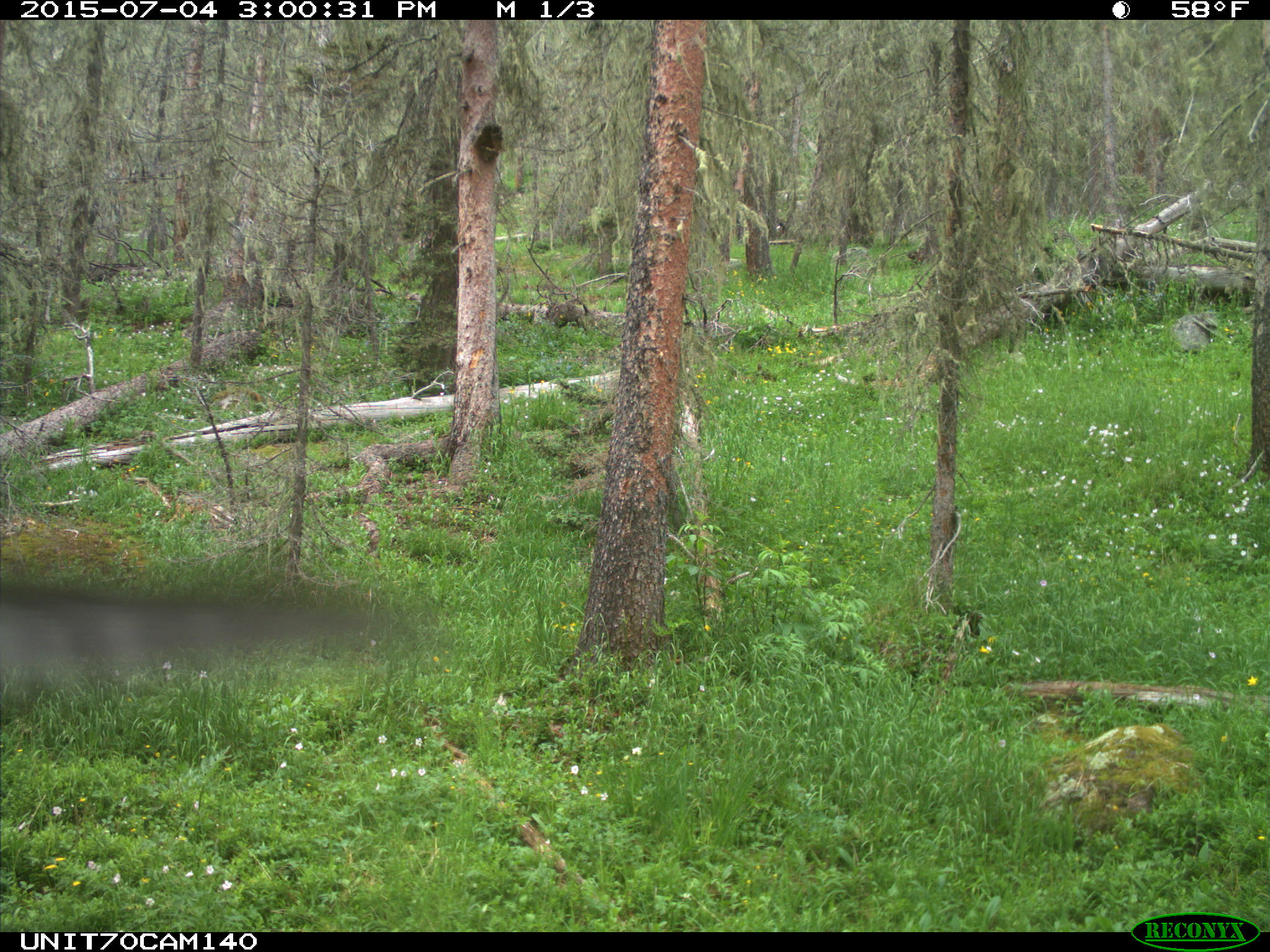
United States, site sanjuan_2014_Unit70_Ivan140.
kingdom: Animalia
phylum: Chordata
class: Aves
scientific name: Aves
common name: birds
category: unidentified bird